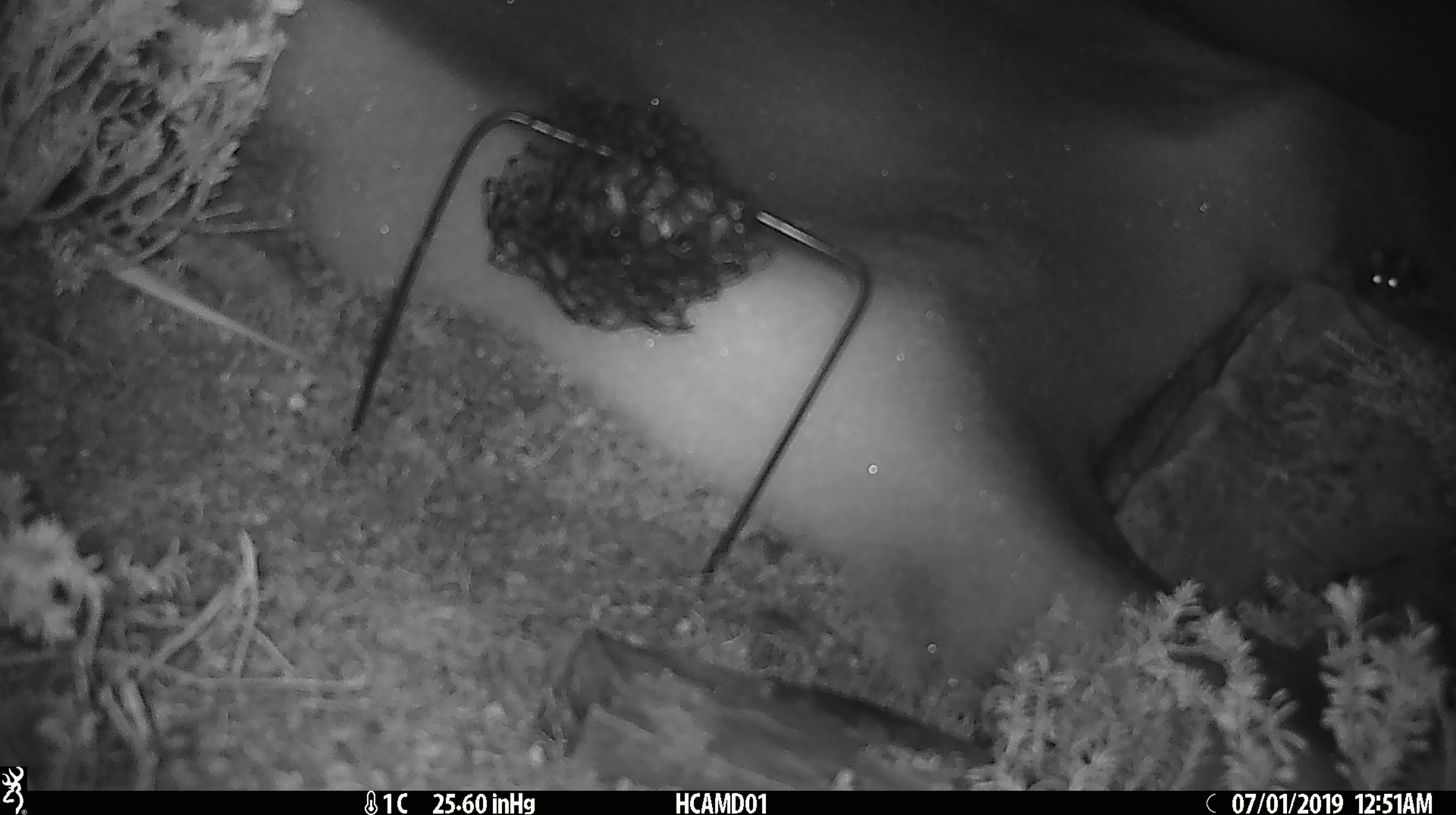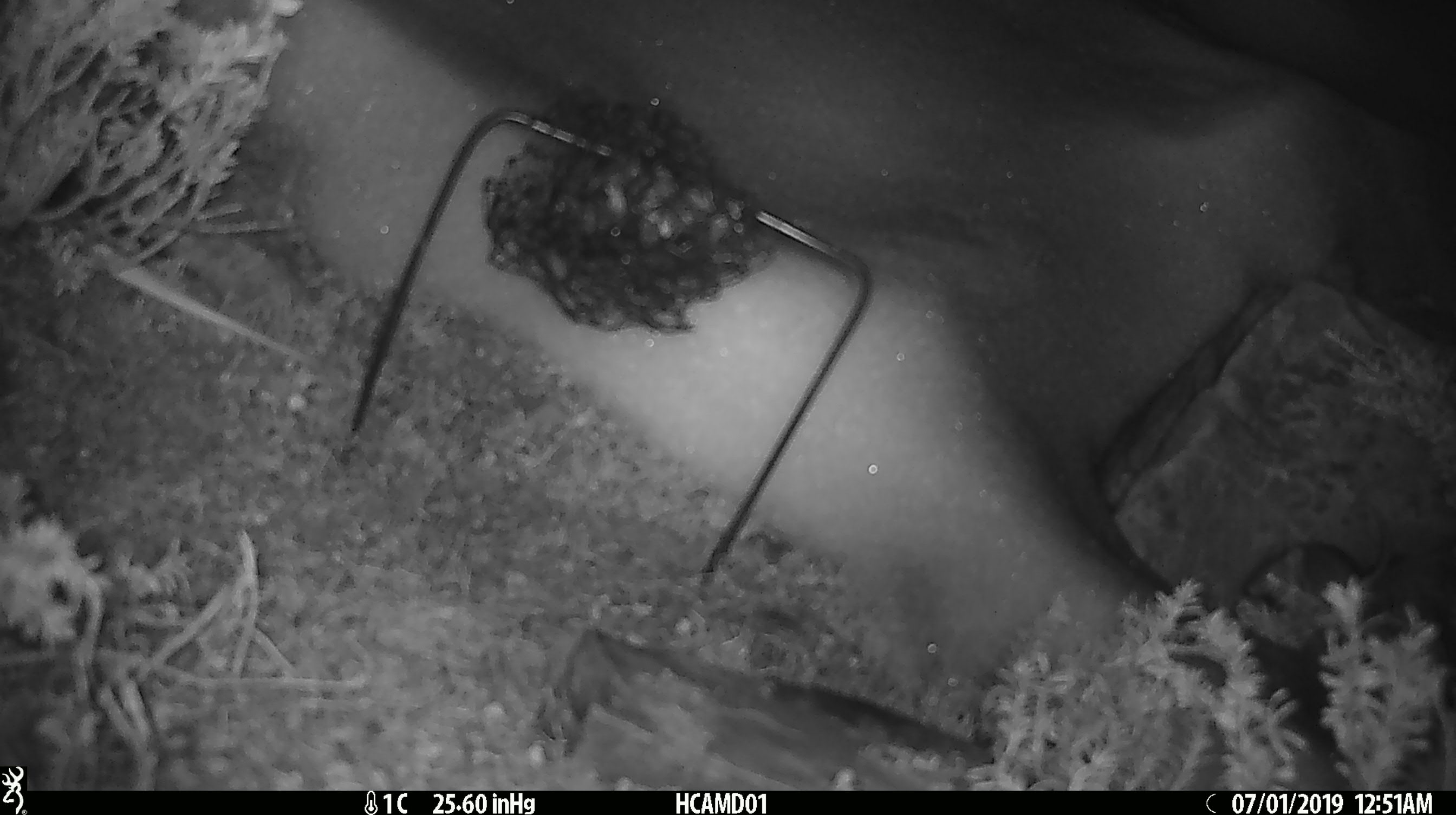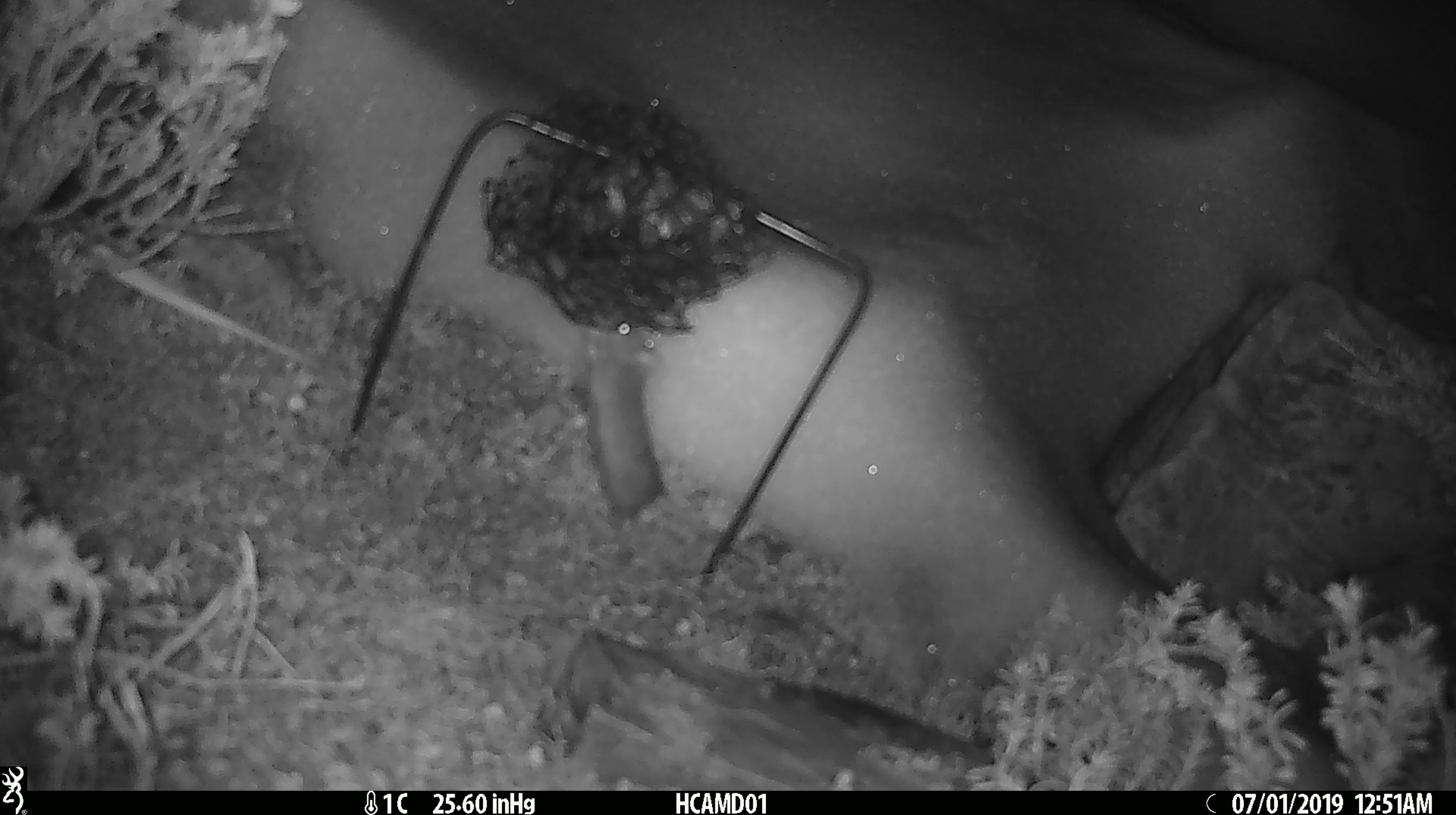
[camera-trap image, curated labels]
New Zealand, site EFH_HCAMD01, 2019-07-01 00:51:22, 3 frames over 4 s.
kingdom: Animalia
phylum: Chordata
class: Mammalia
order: Rodentia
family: Muridae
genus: Mus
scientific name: Mus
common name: mouse